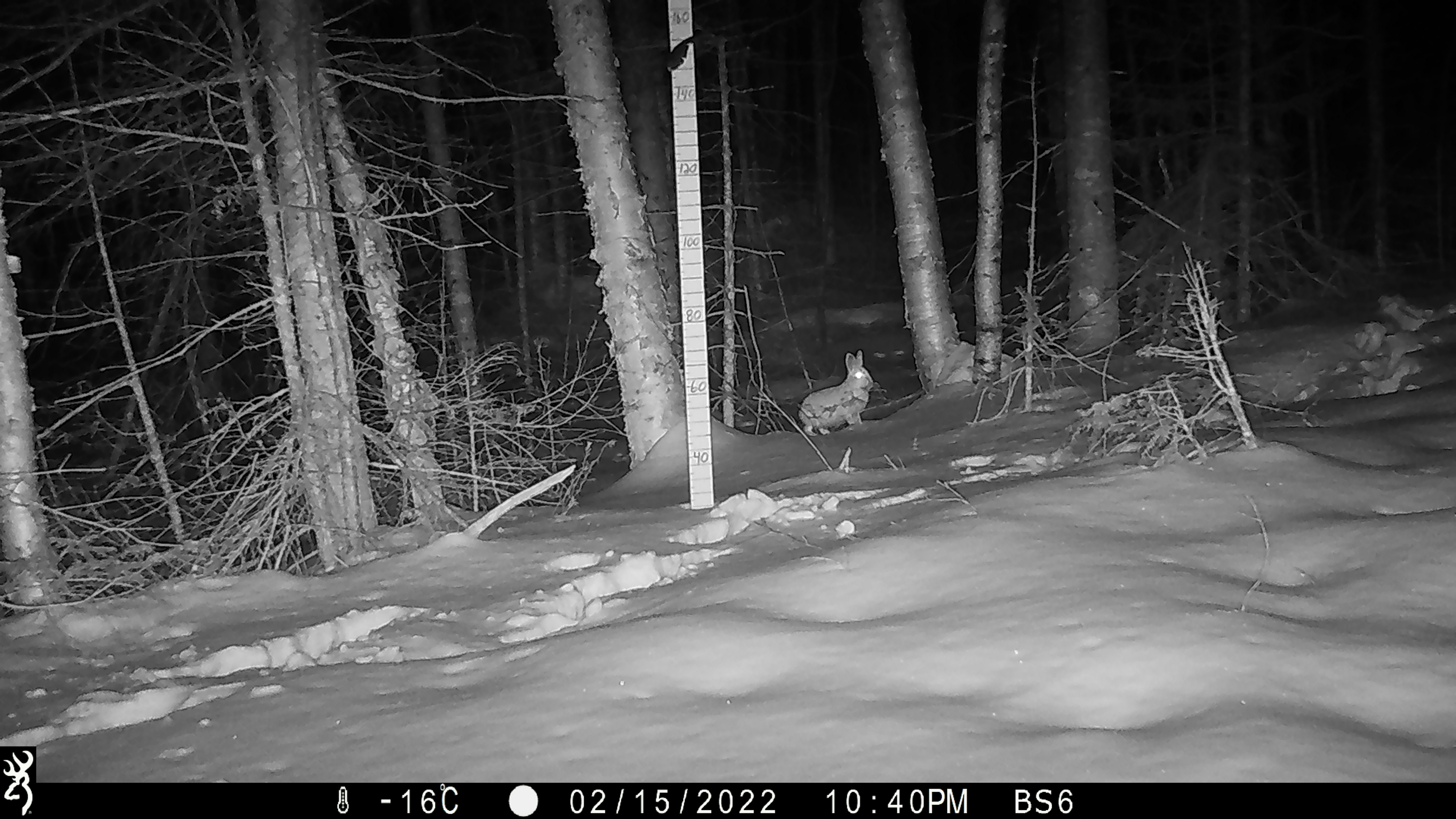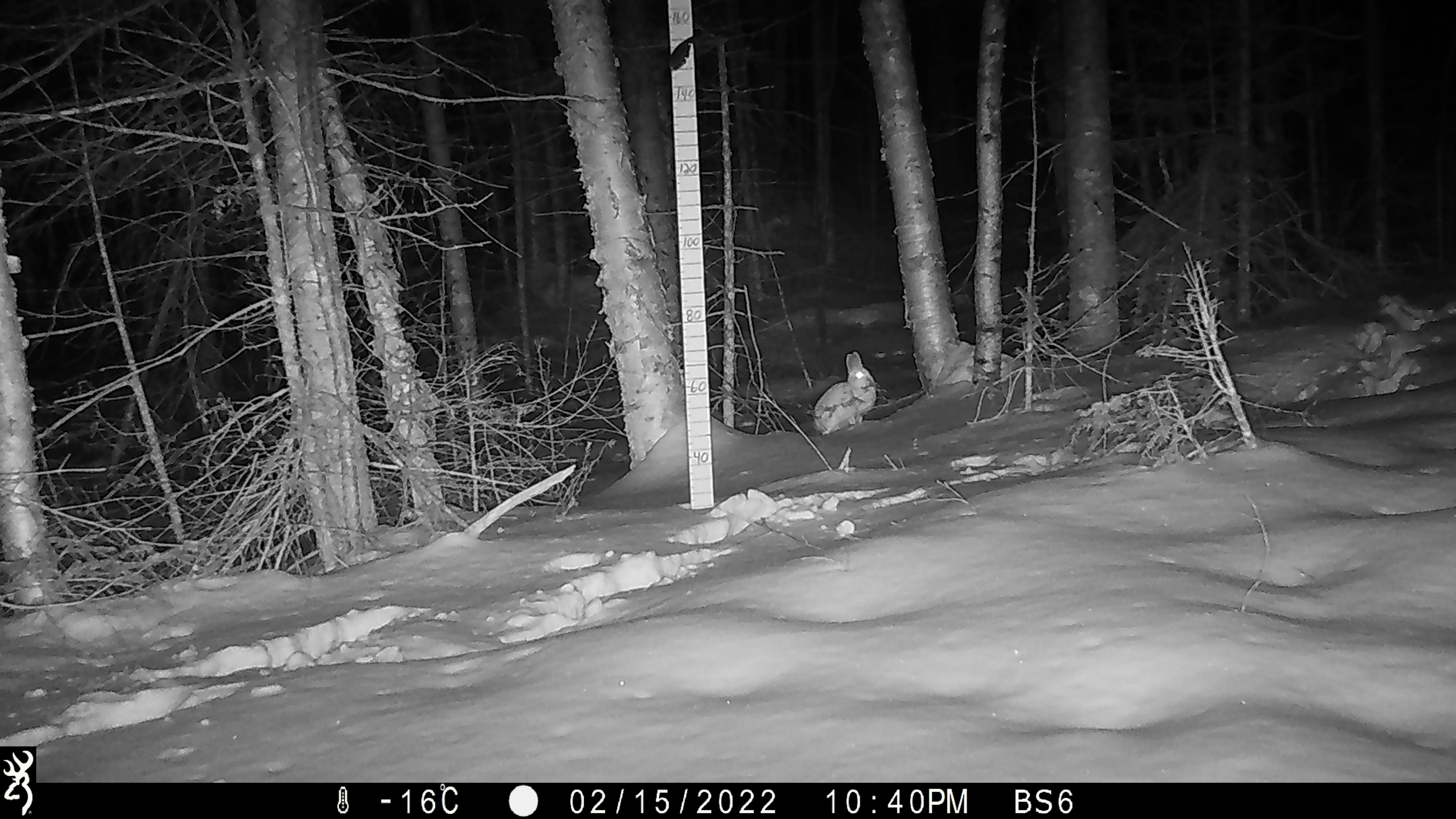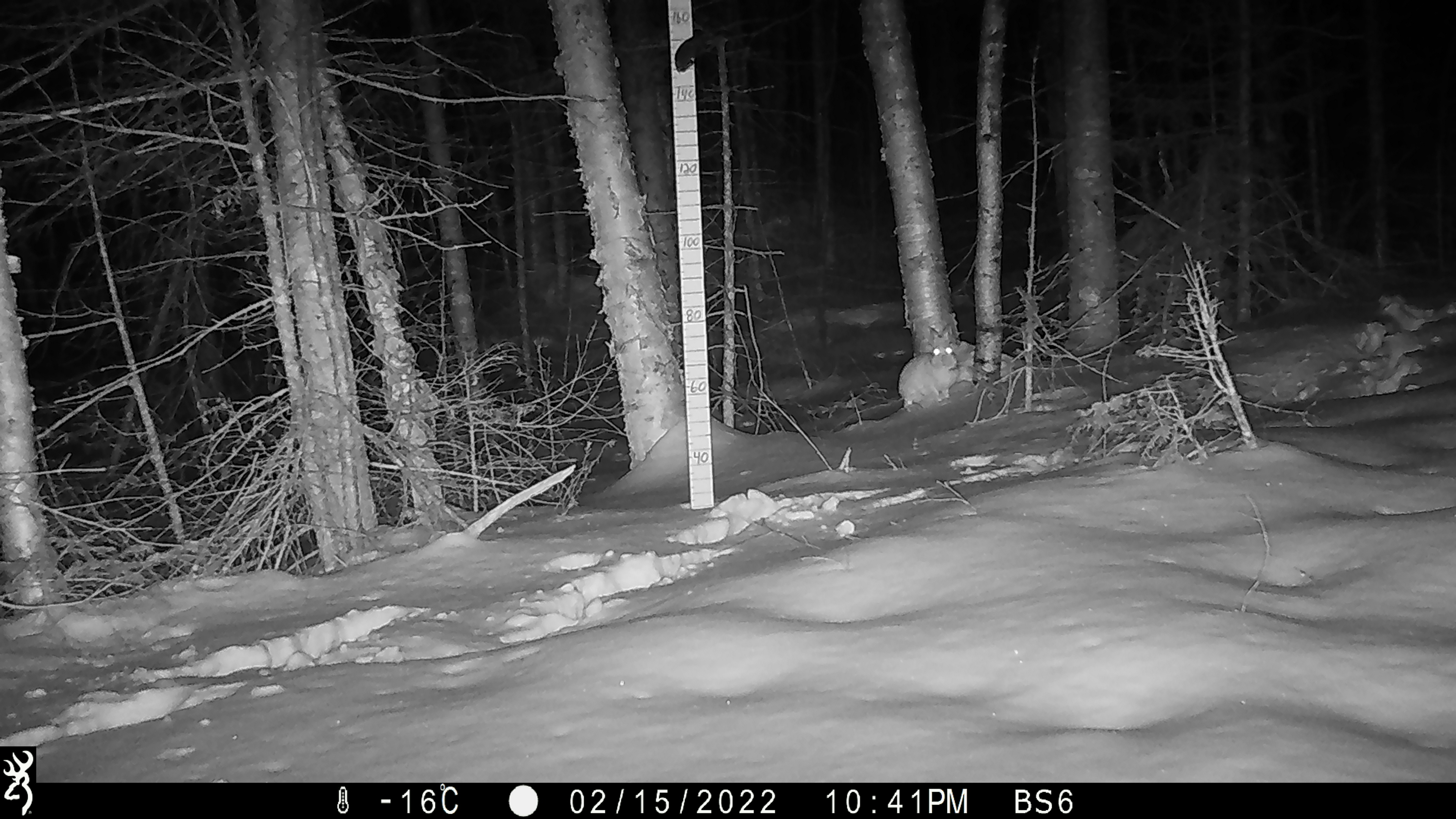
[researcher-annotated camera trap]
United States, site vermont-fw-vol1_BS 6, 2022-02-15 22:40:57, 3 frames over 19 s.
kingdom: Animalia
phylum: Chordata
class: Mammalia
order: Artiodactyla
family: Cervidae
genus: Alces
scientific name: Alces alces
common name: moose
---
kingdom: Animalia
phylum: Chordata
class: Mammalia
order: Lagomorpha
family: Leporidae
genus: Lepus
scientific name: Lepus americanus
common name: snowshoe hare